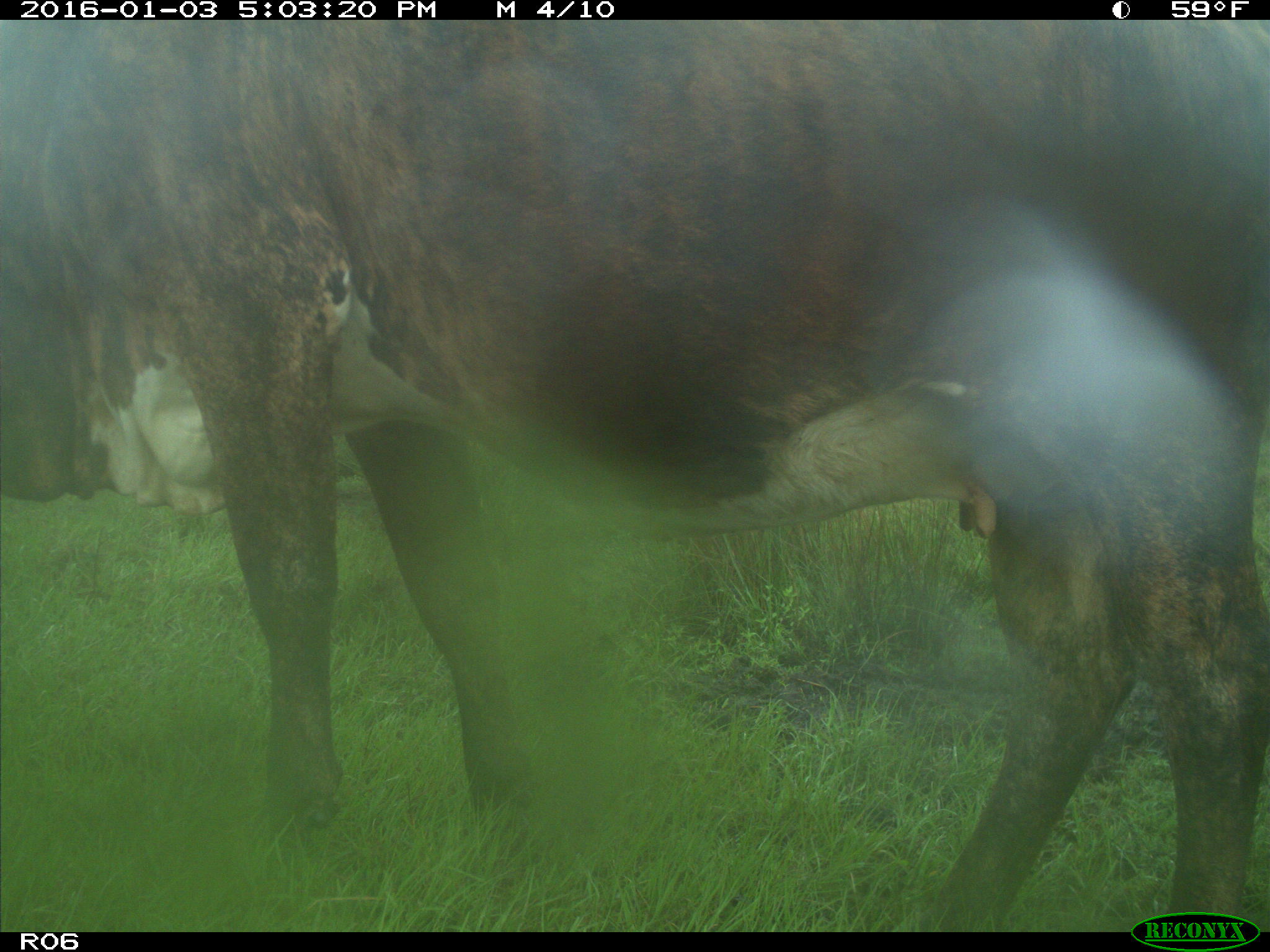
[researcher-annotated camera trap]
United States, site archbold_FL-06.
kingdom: Animalia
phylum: Chordata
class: Mammalia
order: Artiodactyla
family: Bovidae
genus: Bos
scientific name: Bos taurus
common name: domestic cow